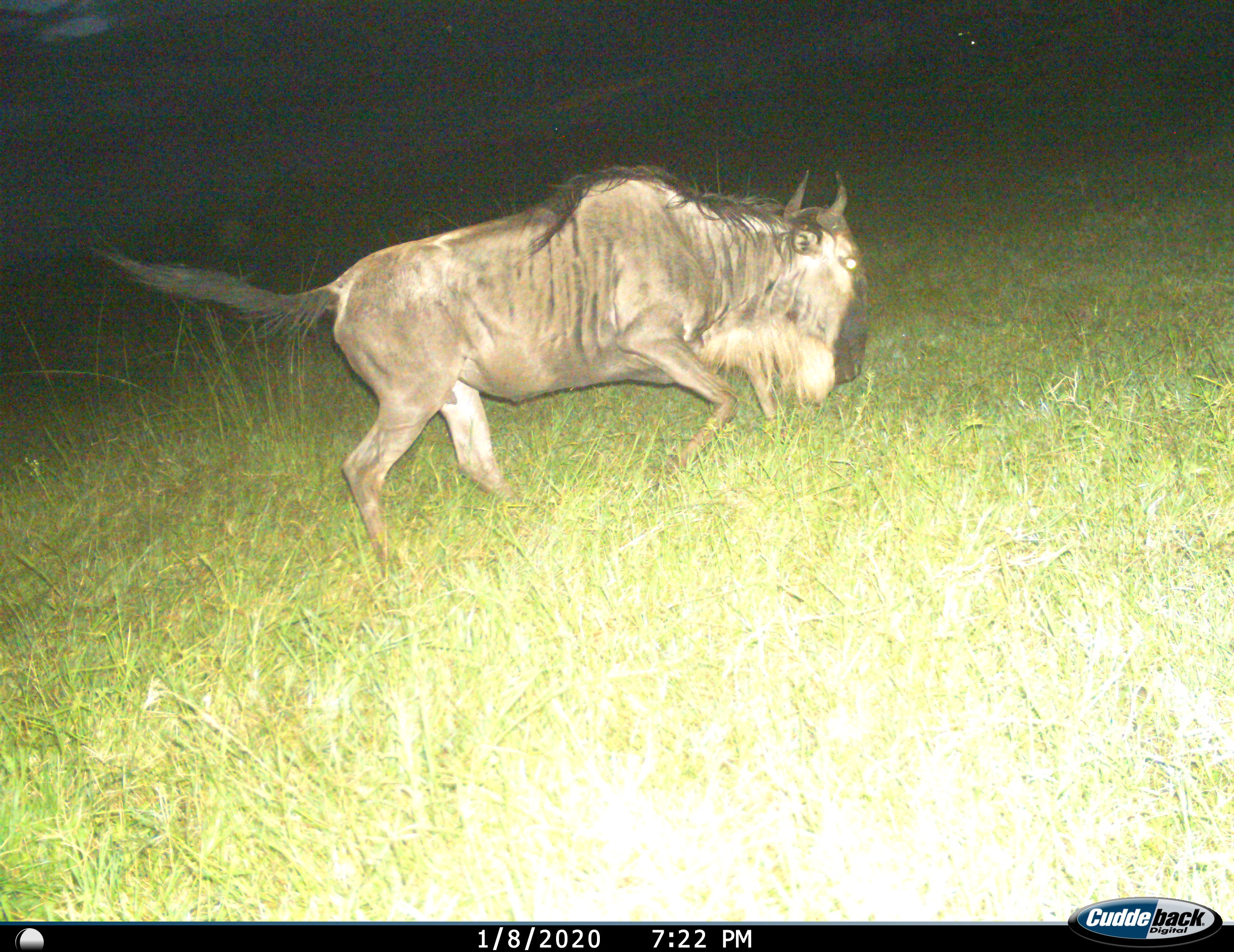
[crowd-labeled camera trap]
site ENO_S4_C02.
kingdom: Animalia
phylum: Chordata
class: Mammalia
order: Artiodactyla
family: Bovidae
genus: Connochaetes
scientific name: Connochaetes taurinus taurinus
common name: blue wildebeest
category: wildebeestblue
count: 1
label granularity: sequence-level